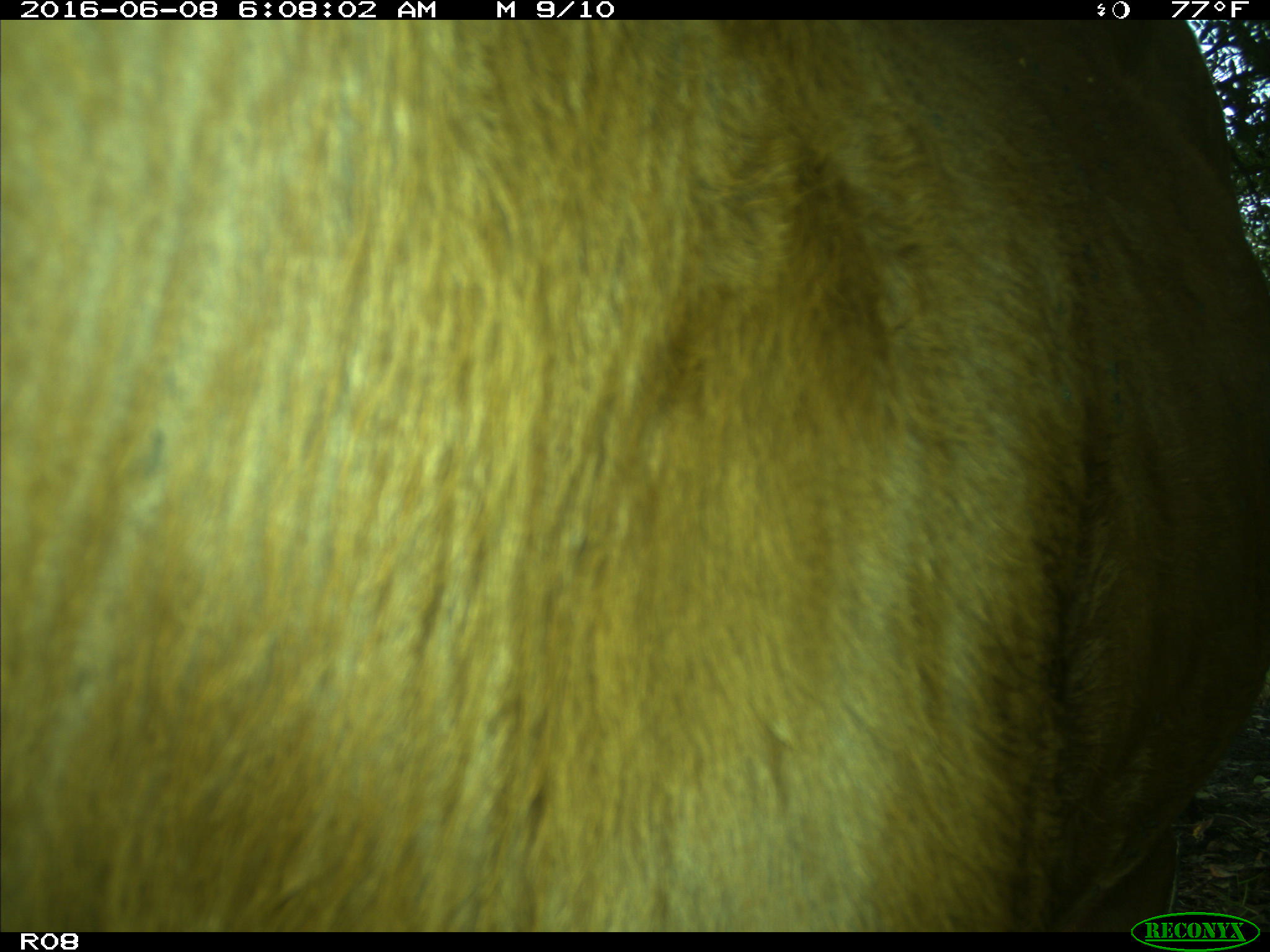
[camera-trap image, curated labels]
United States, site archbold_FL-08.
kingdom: Animalia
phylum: Chordata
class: Mammalia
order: Artiodactyla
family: Bovidae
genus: Bos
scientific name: Bos taurus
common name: domestic cow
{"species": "Bos taurus (domestic cow)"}